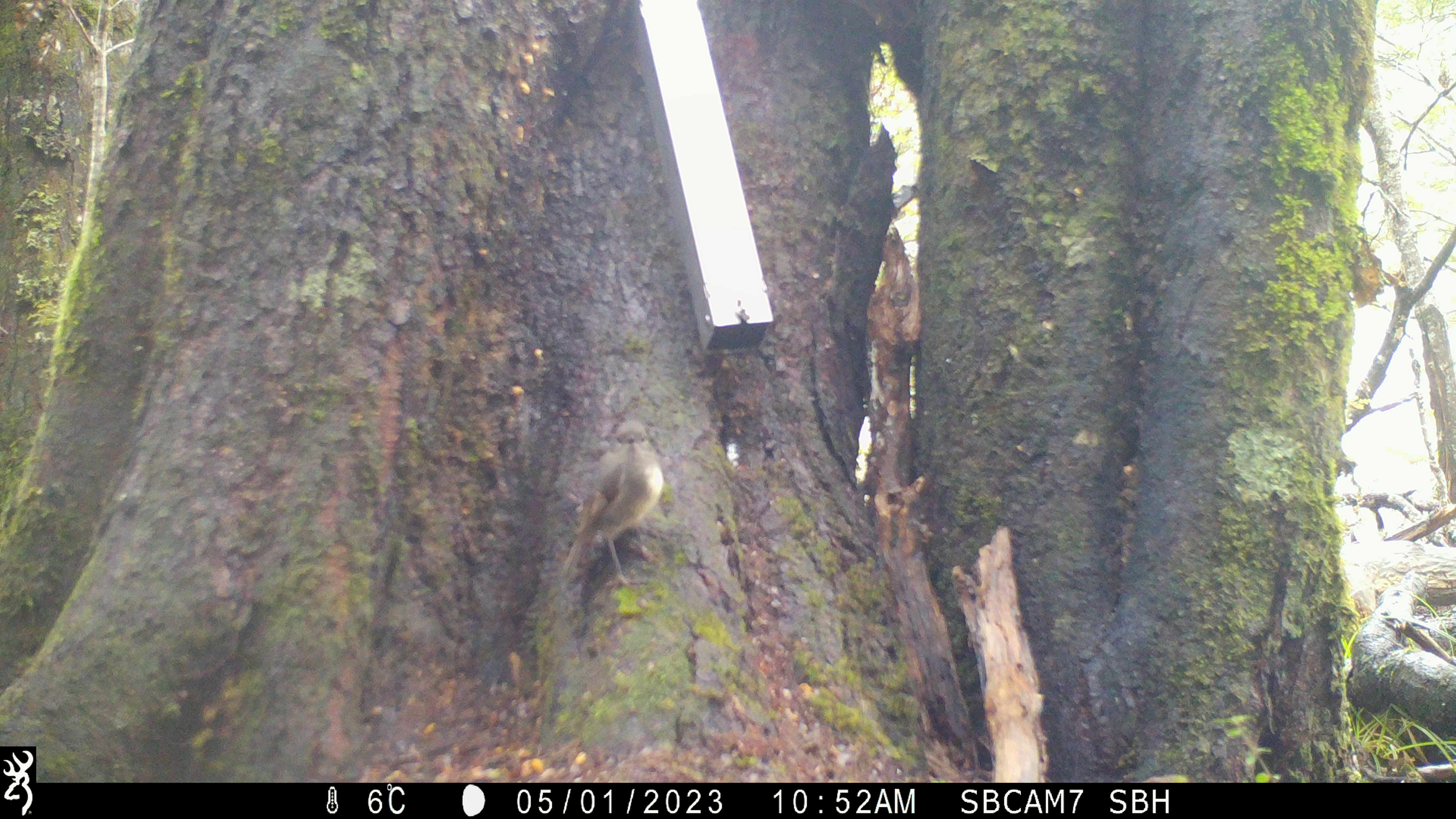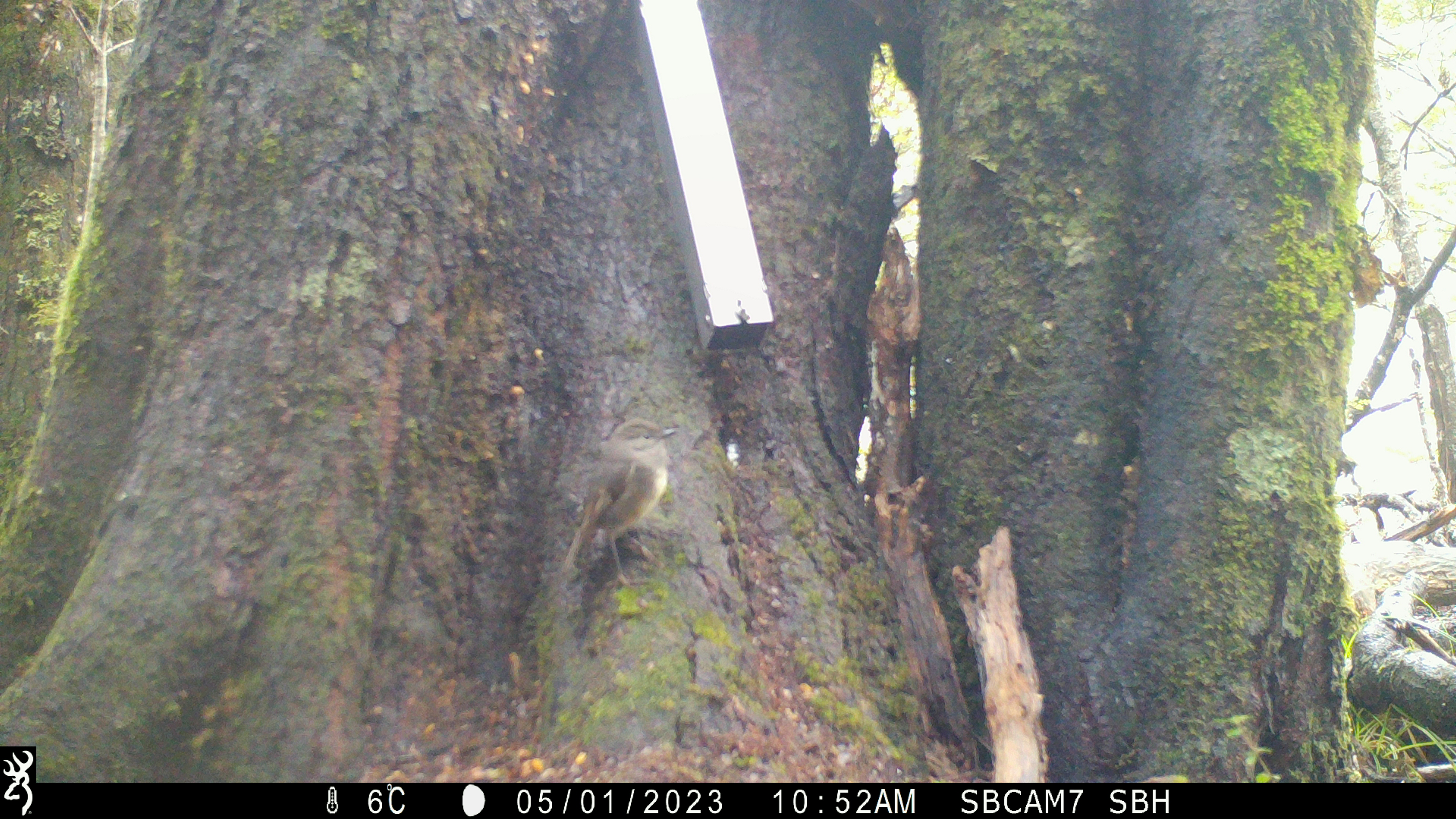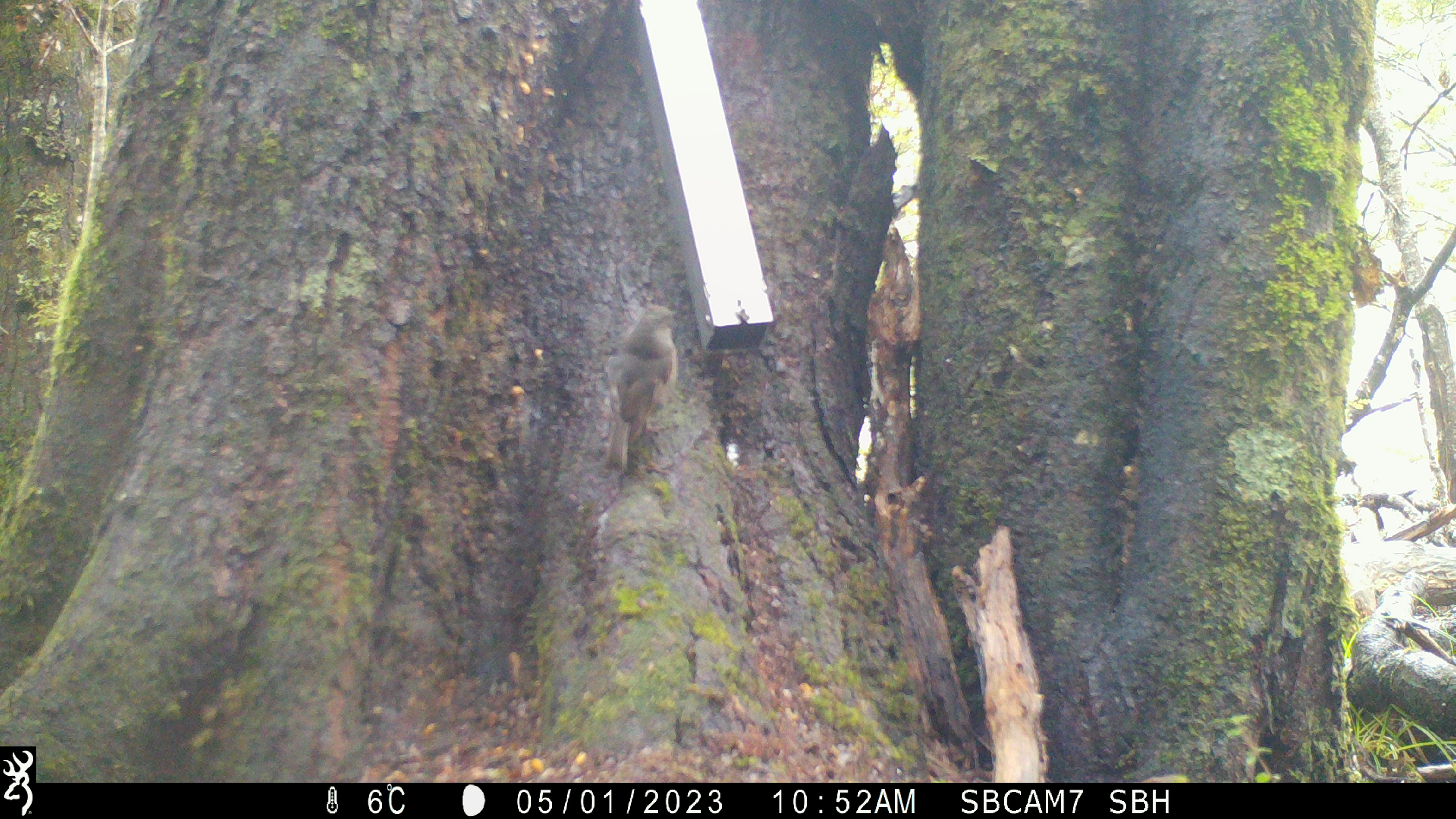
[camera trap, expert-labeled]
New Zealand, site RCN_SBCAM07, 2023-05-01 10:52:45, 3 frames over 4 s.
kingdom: Animalia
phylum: Chordata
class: Aves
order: Passeriformes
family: Petroicidae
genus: Petroica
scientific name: Petroica australis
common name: new zealand robin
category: robin